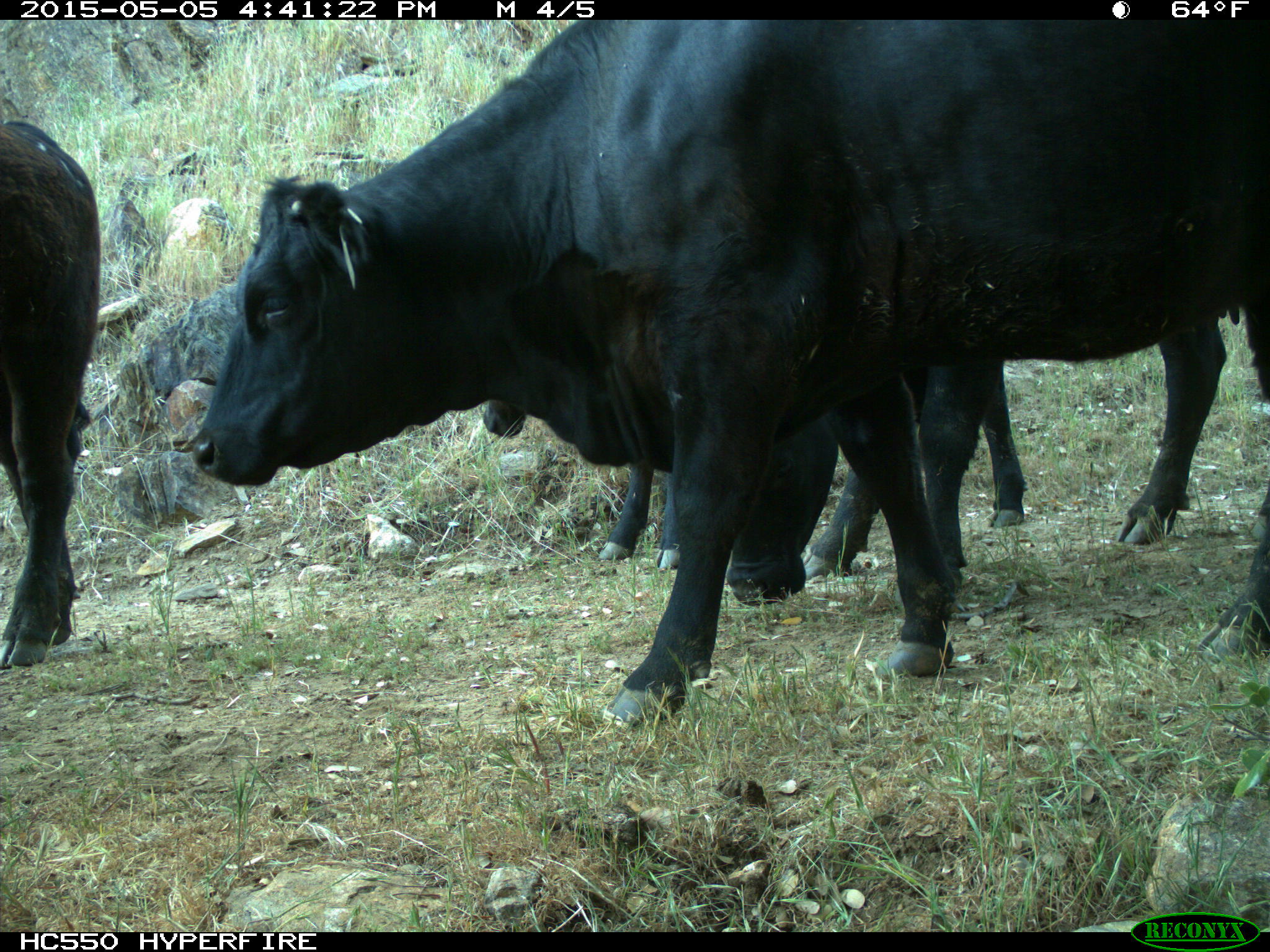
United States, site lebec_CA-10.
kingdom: Animalia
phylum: Chordata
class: Mammalia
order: Artiodactyla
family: Bovidae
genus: Bos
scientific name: Bos taurus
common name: domestic cow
Bos taurus (domestic cow).